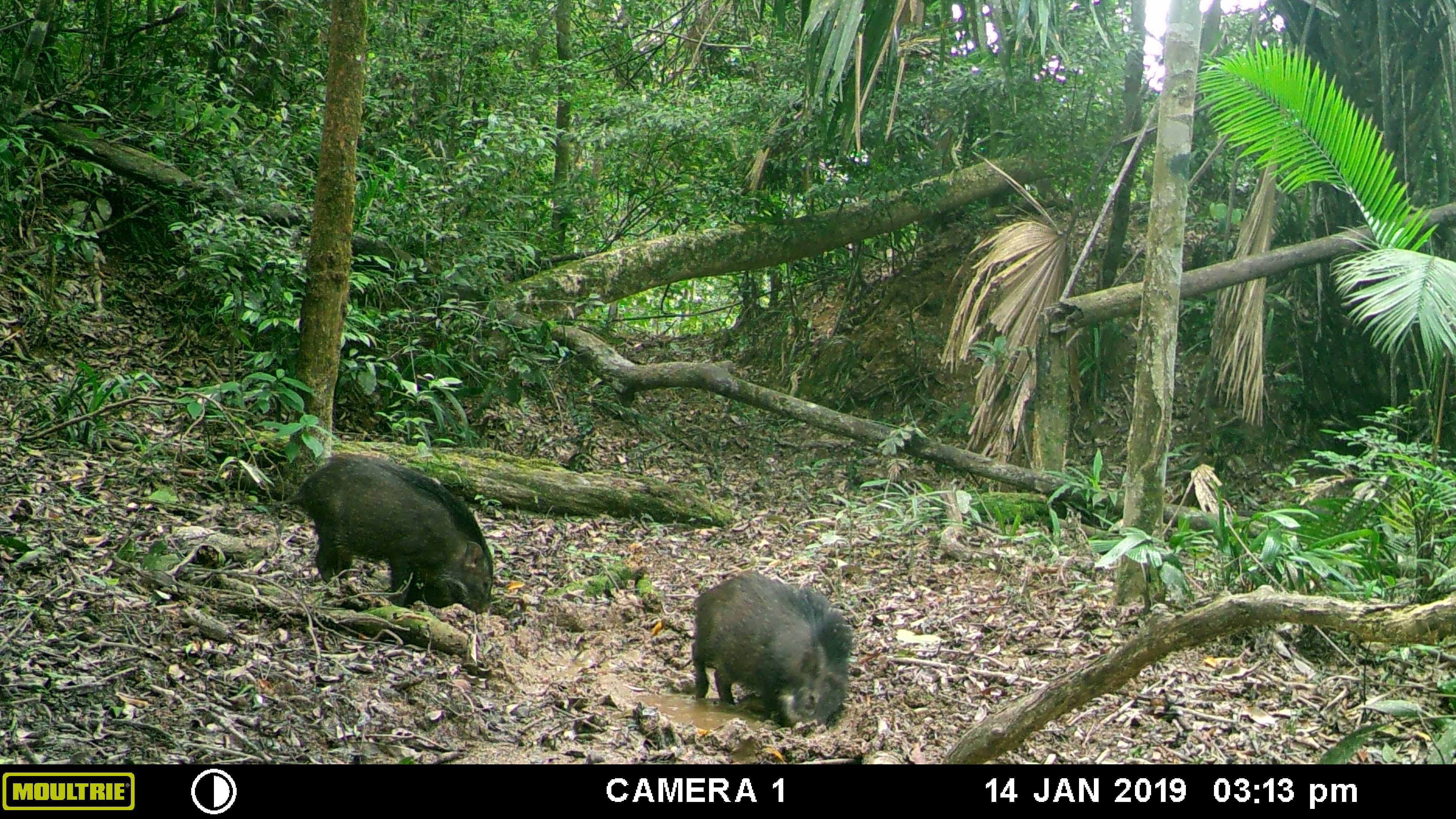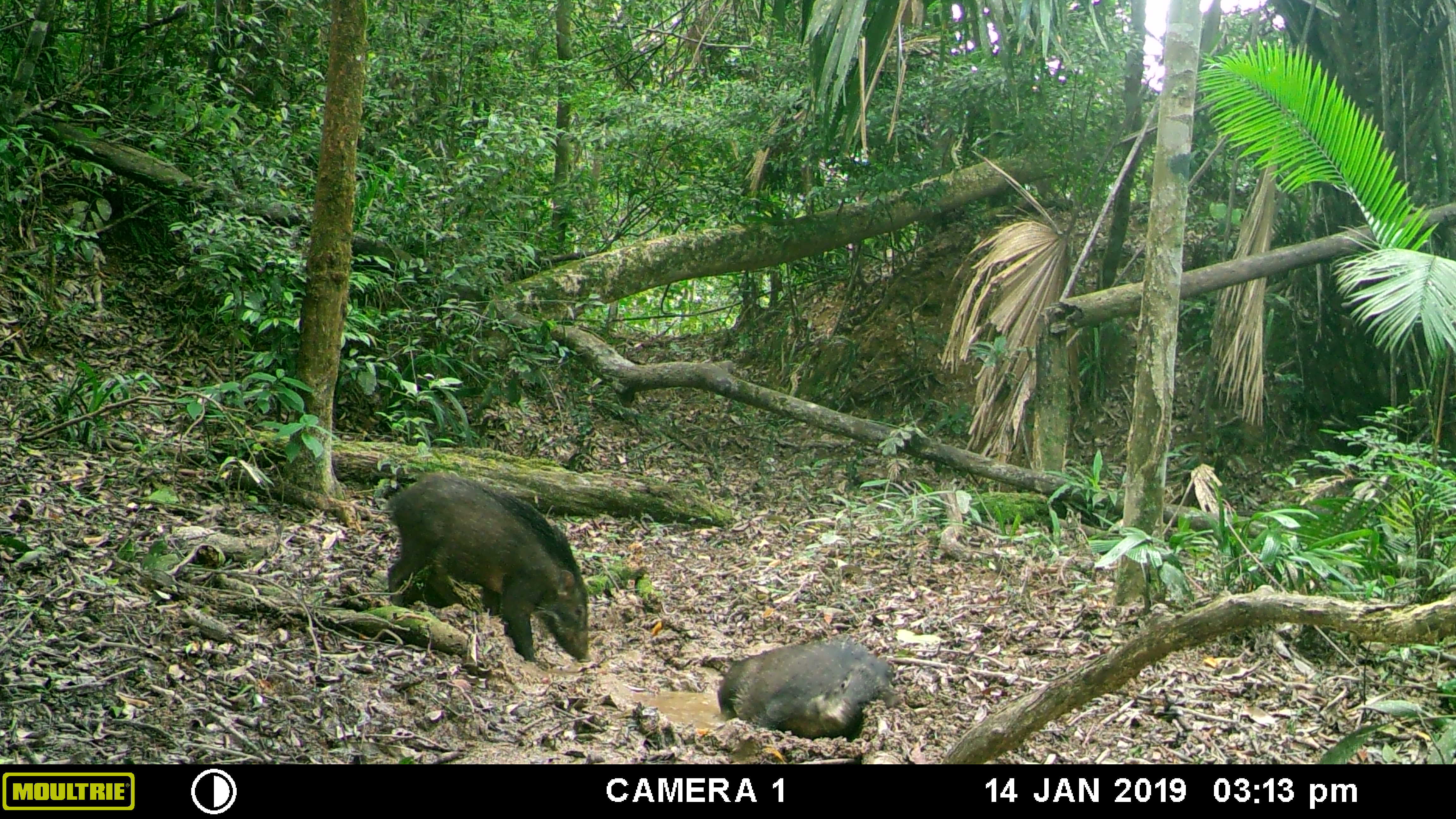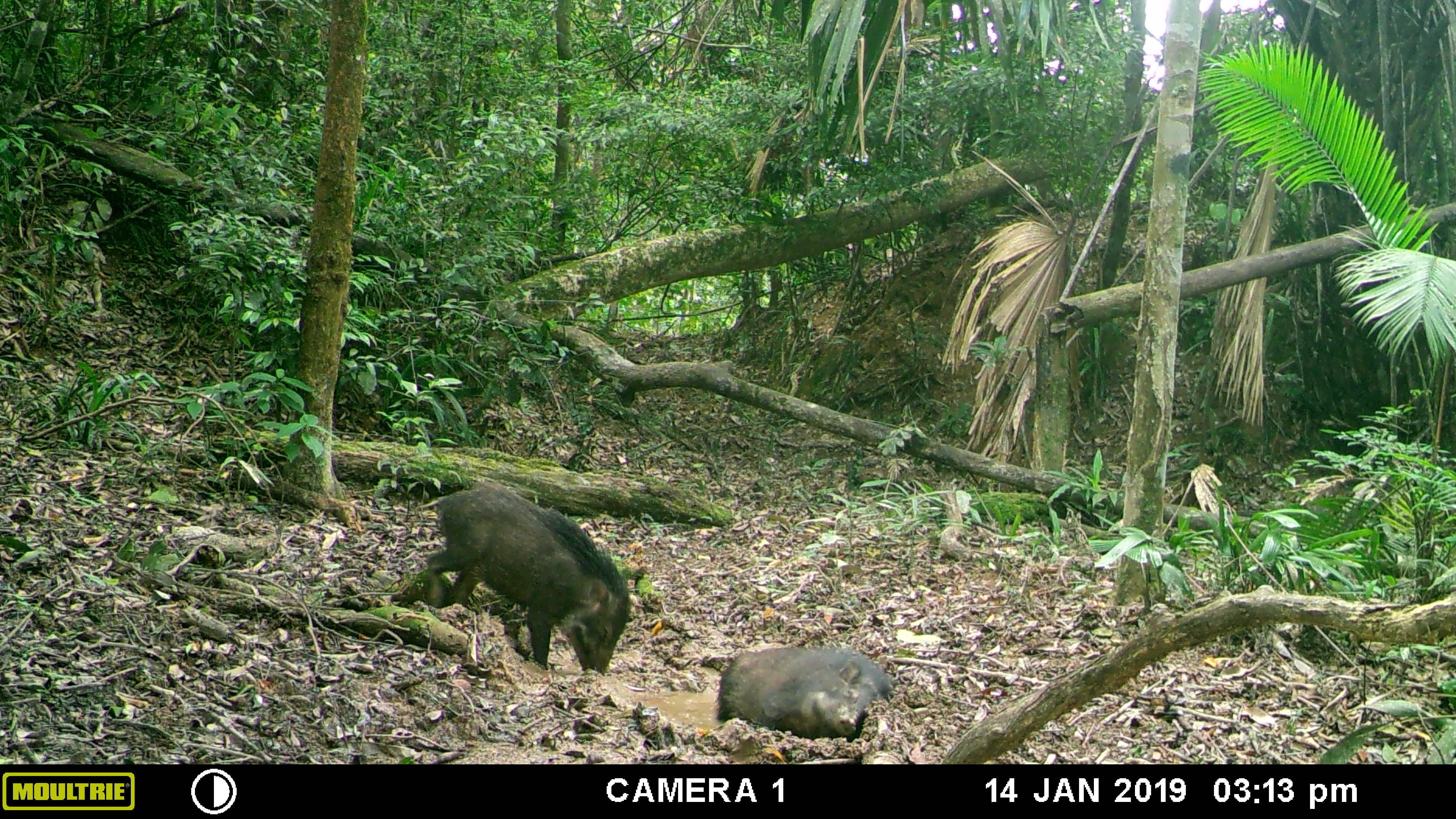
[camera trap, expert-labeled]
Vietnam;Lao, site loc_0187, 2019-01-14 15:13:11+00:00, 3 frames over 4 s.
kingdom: Animalia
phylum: Chordata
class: Mammalia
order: Artiodactyla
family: Suidae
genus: Sus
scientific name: Sus scrofa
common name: eurasian wild pig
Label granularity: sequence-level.